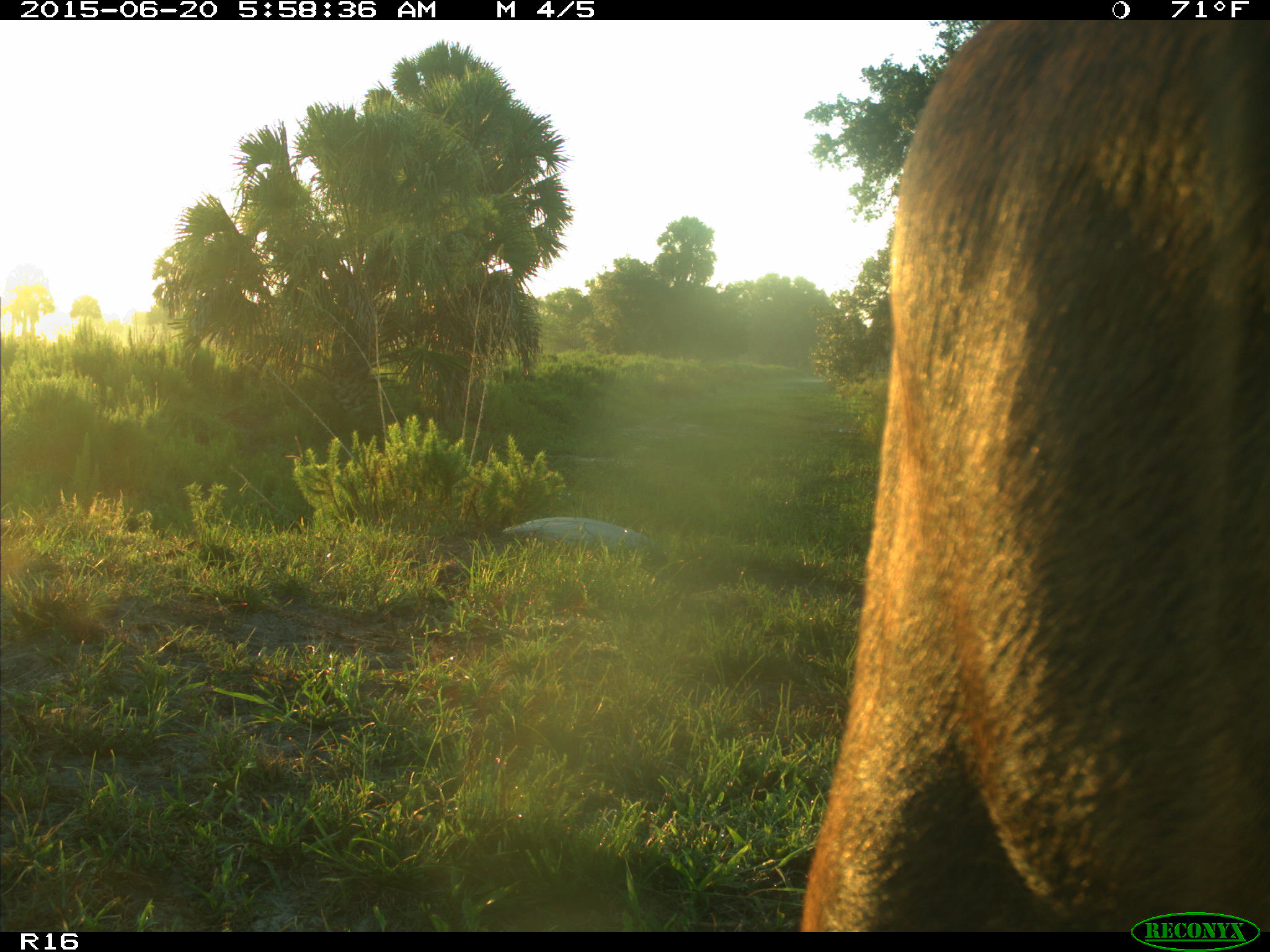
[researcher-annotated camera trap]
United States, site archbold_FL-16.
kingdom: Animalia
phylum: Chordata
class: Mammalia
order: Artiodactyla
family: Bovidae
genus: Bos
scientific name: Bos taurus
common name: domestic cow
Bos taurus (domestic cow).